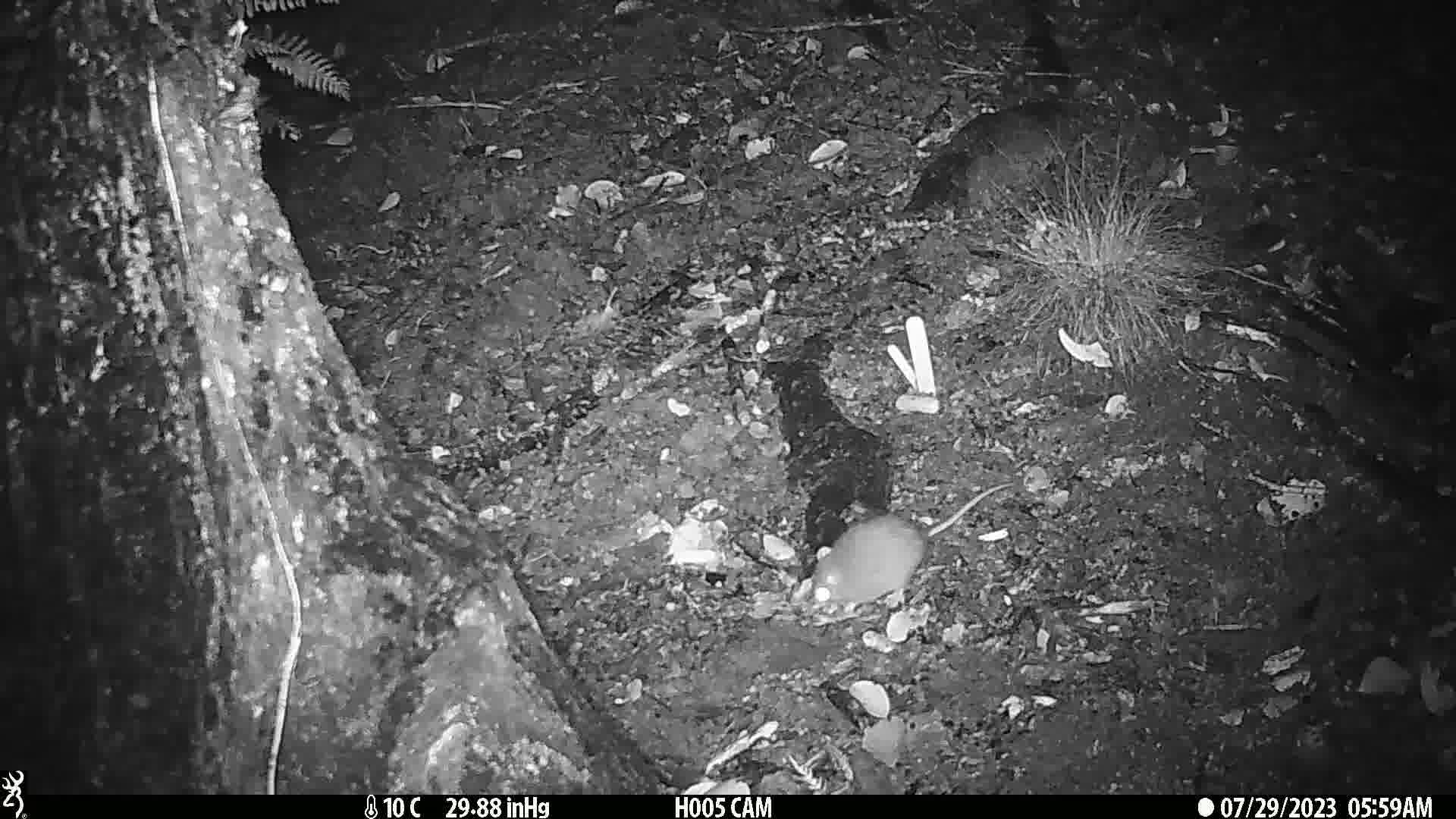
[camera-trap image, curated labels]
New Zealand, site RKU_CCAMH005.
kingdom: Animalia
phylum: Chordata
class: Mammalia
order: Rodentia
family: Muridae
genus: Rattus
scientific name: Rattus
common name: rat